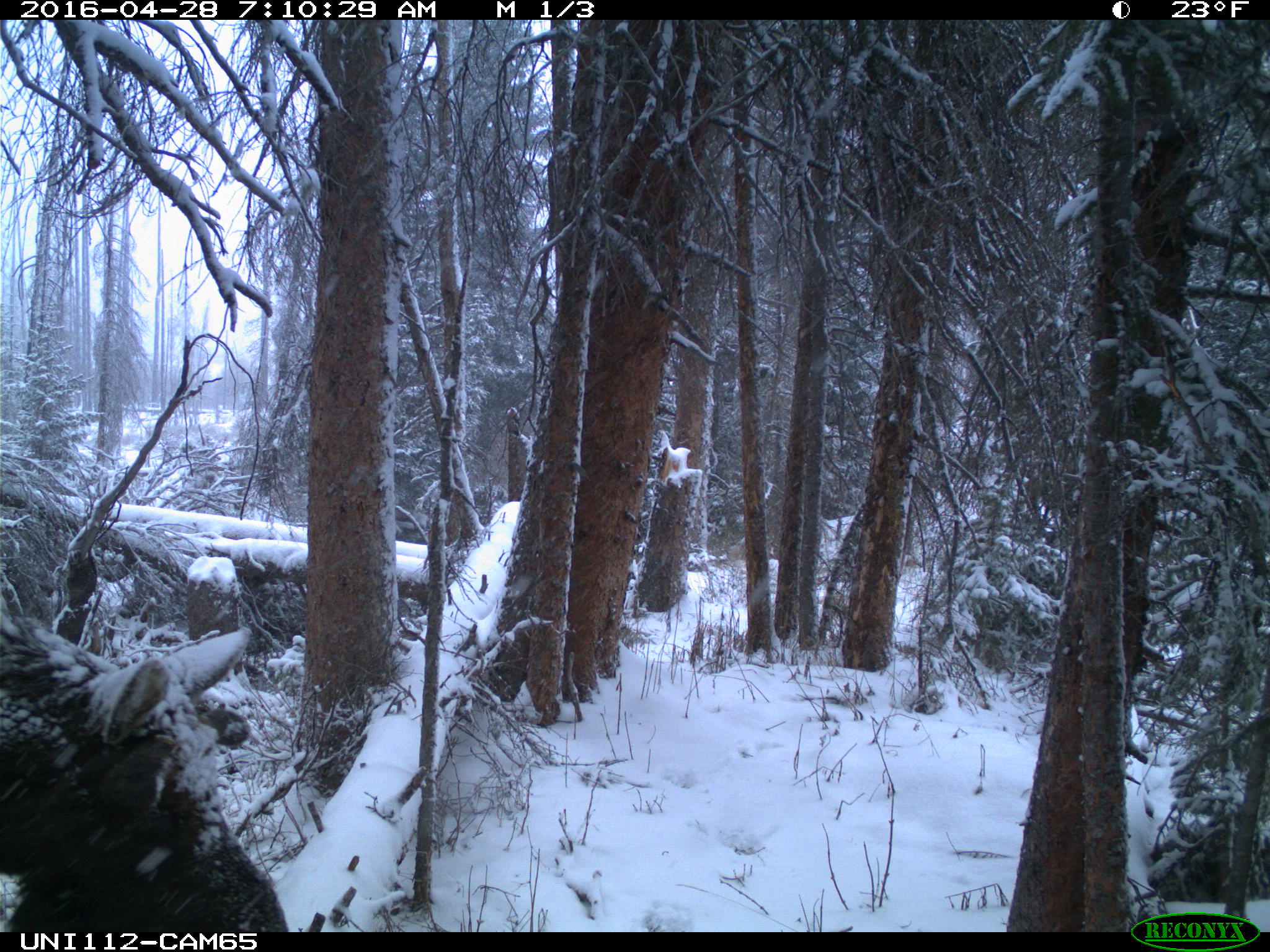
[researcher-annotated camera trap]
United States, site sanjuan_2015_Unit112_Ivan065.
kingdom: Animalia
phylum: Chordata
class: Mammalia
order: Artiodactyla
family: Cervidae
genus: Alces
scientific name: Alces alces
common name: moose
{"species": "Alces alces (moose)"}